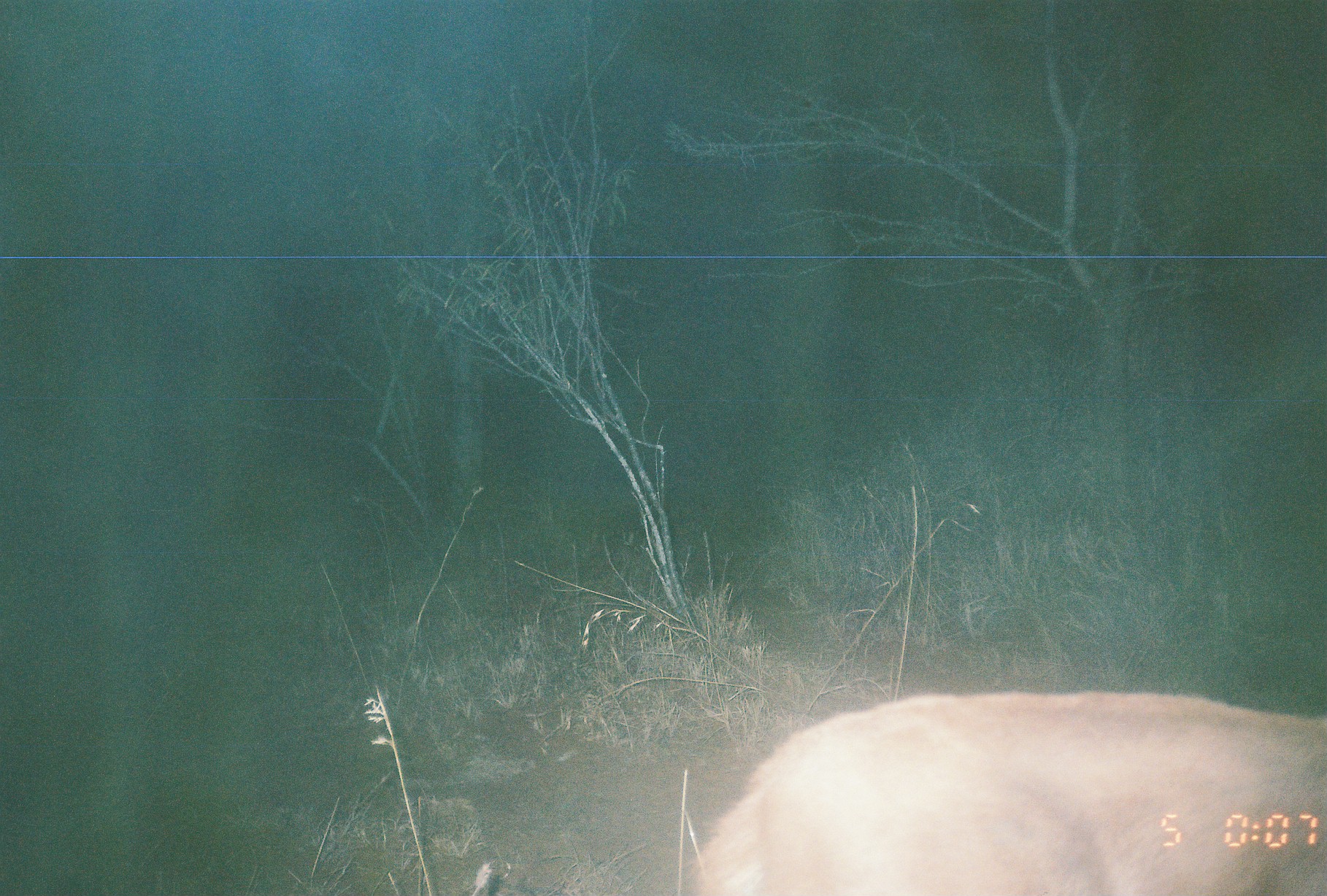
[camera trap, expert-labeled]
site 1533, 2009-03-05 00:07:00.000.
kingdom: Animalia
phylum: Chordata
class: Mammalia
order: Artiodactyla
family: Bovidae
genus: Raphicerus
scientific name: Raphicerus campestris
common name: steenbok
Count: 1.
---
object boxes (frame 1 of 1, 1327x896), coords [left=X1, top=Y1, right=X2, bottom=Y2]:
raphicerus campestris: [left=677, top=686, right=1327, bottom=896]